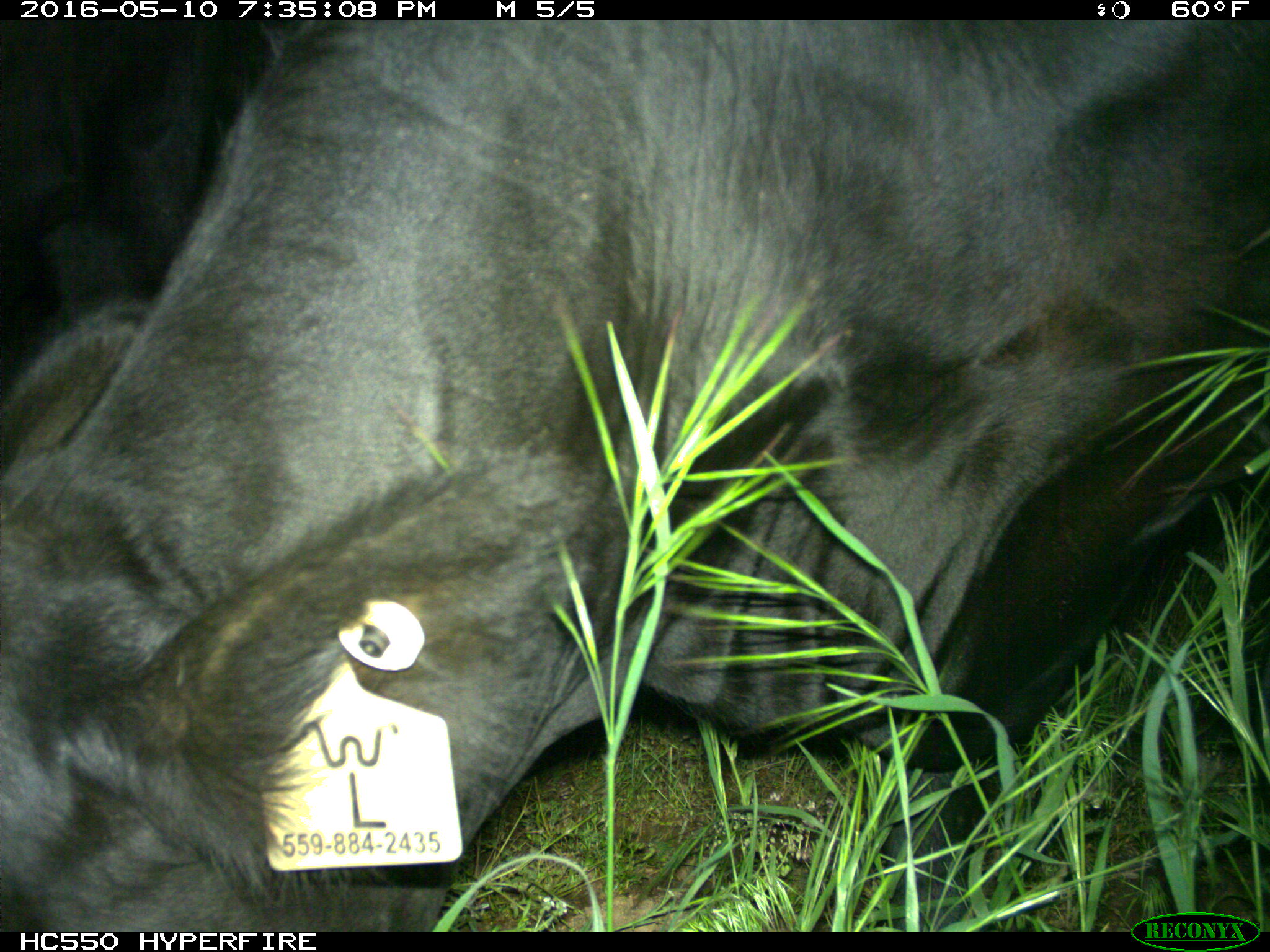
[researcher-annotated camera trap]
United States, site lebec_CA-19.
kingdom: Animalia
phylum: Chordata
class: Mammalia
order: Artiodactyla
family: Bovidae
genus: Bos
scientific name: Bos taurus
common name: domestic cow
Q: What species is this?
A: Bos taurus (domestic cow).